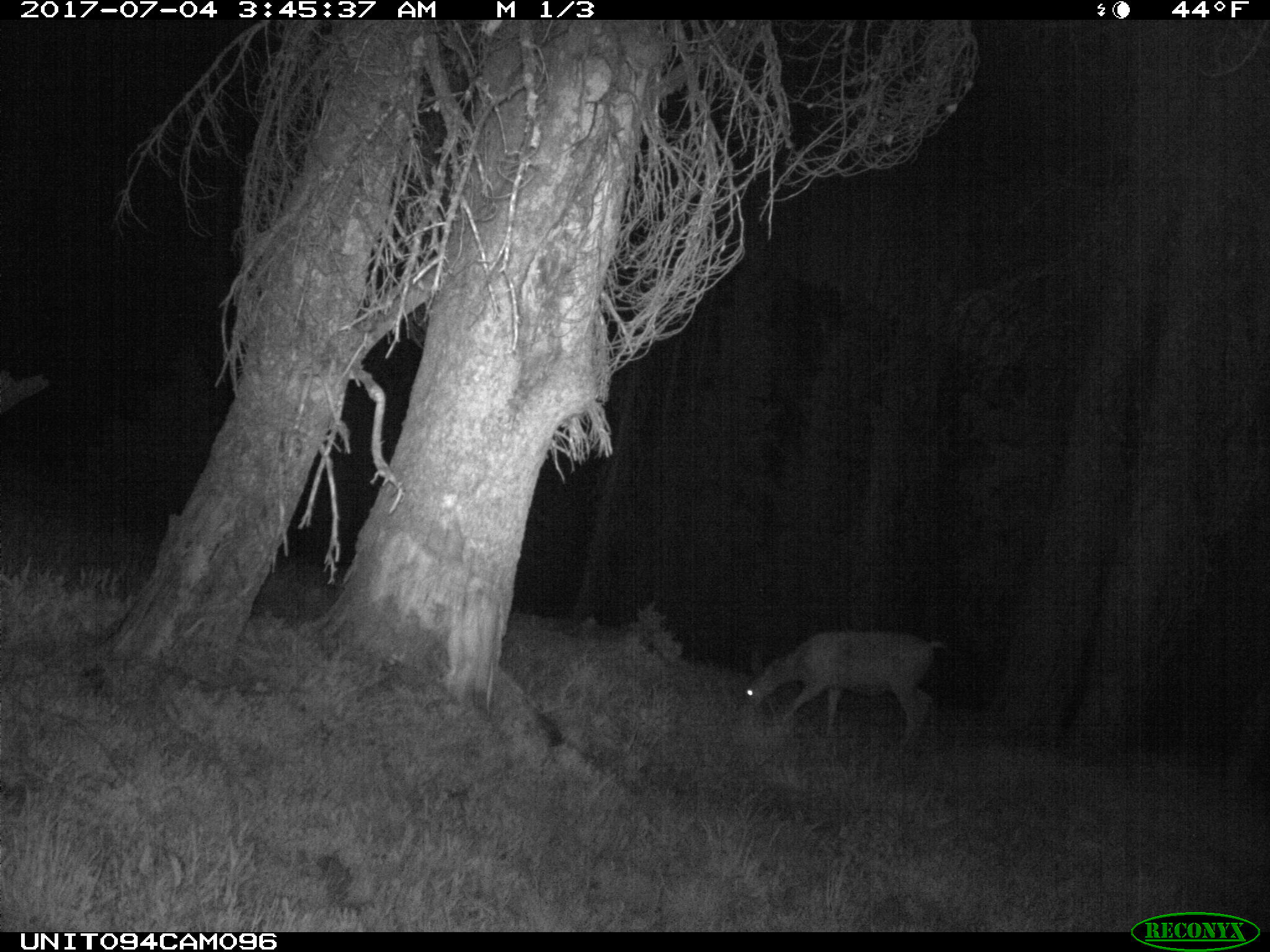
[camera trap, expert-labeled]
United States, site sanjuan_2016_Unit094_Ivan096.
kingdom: Animalia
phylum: Chordata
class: Mammalia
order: Artiodactyla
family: Cervidae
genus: Odocoileus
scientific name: Odocoileus hemionus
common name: mule deer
Odocoileus hemionus (mule deer).